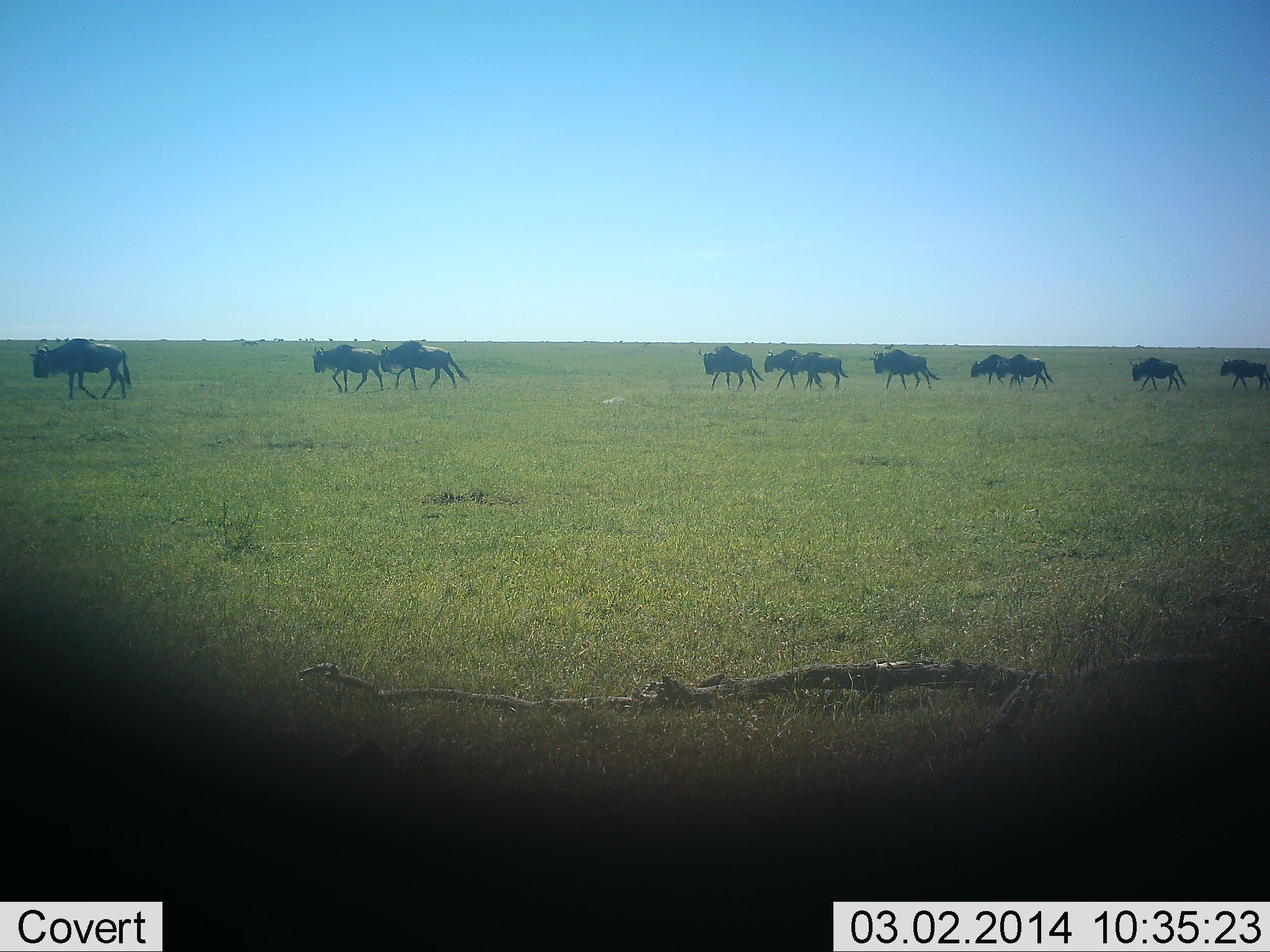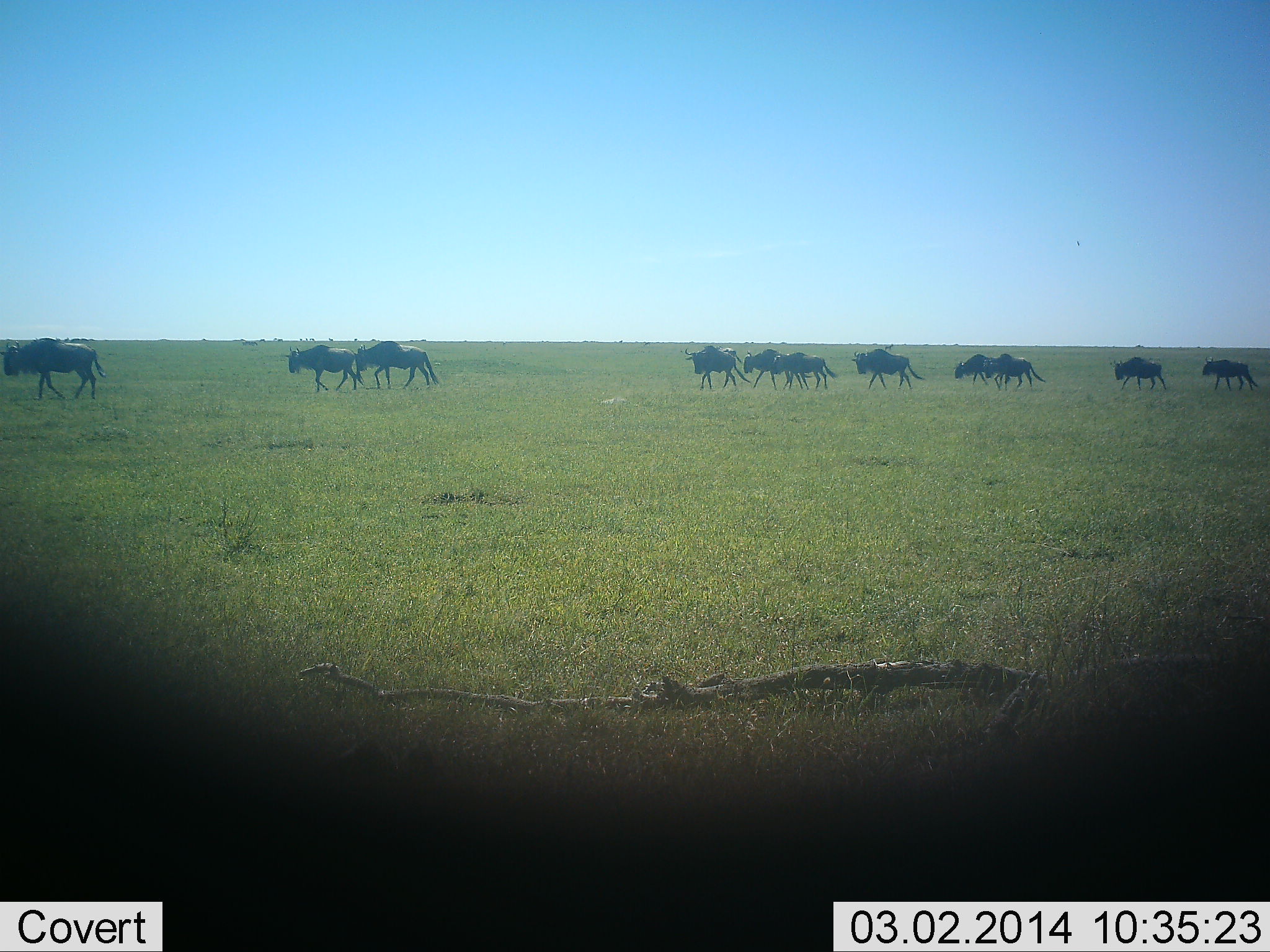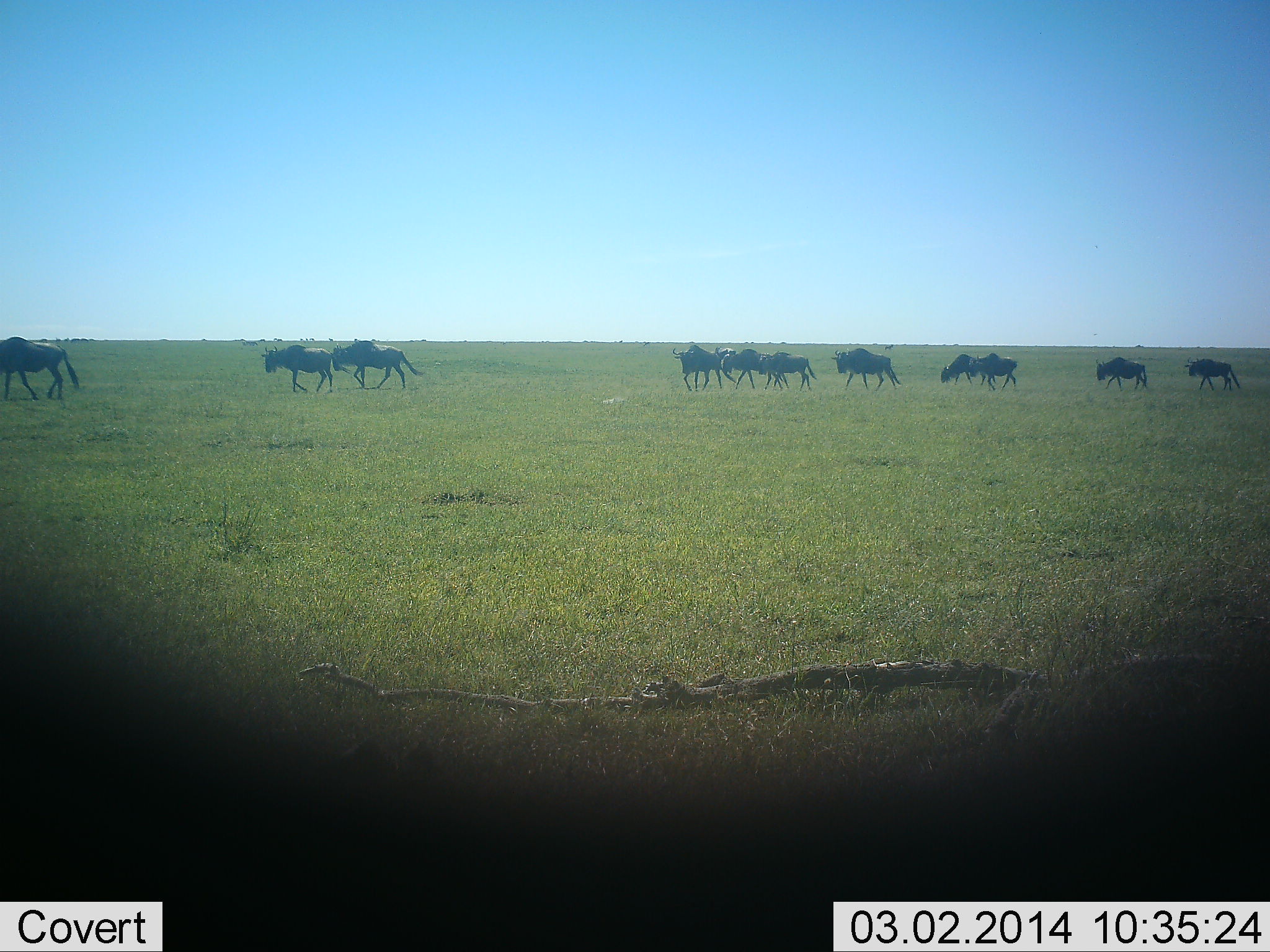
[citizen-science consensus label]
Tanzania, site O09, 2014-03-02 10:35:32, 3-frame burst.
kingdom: Animalia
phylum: Chordata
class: Mammalia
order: Artiodactyla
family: Bovidae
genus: Connochaetes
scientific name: Connochaetes taurinus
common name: blue wildebeest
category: wildebeest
Wildebeest (blue wildebeest) (Connochaetes taurinus), count 11-50. Behavior (volunteer vote fractions): standing 0%, resting 0%, moving 100%, interacting 0%. Young present (vote fraction): 0%. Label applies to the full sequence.